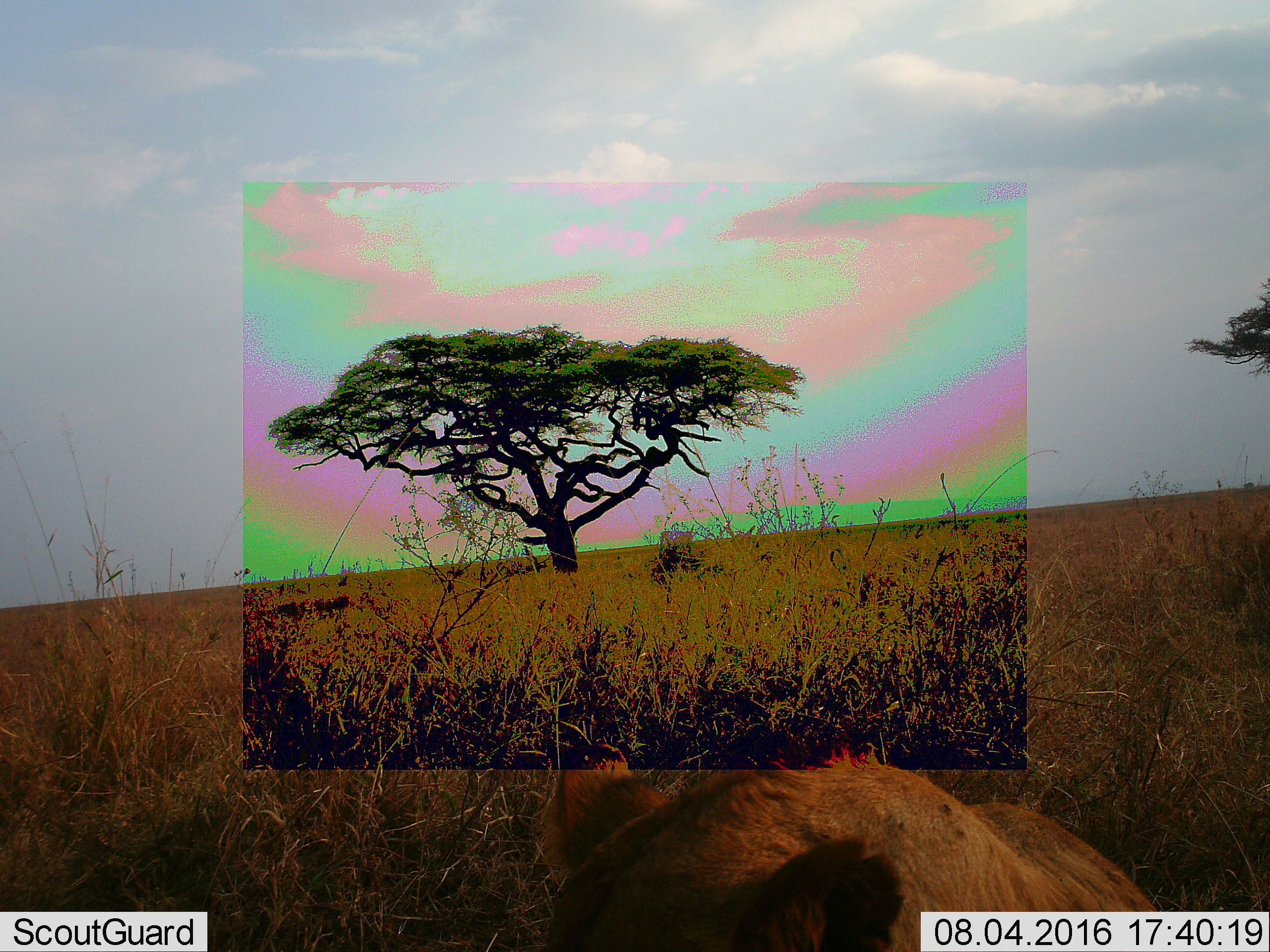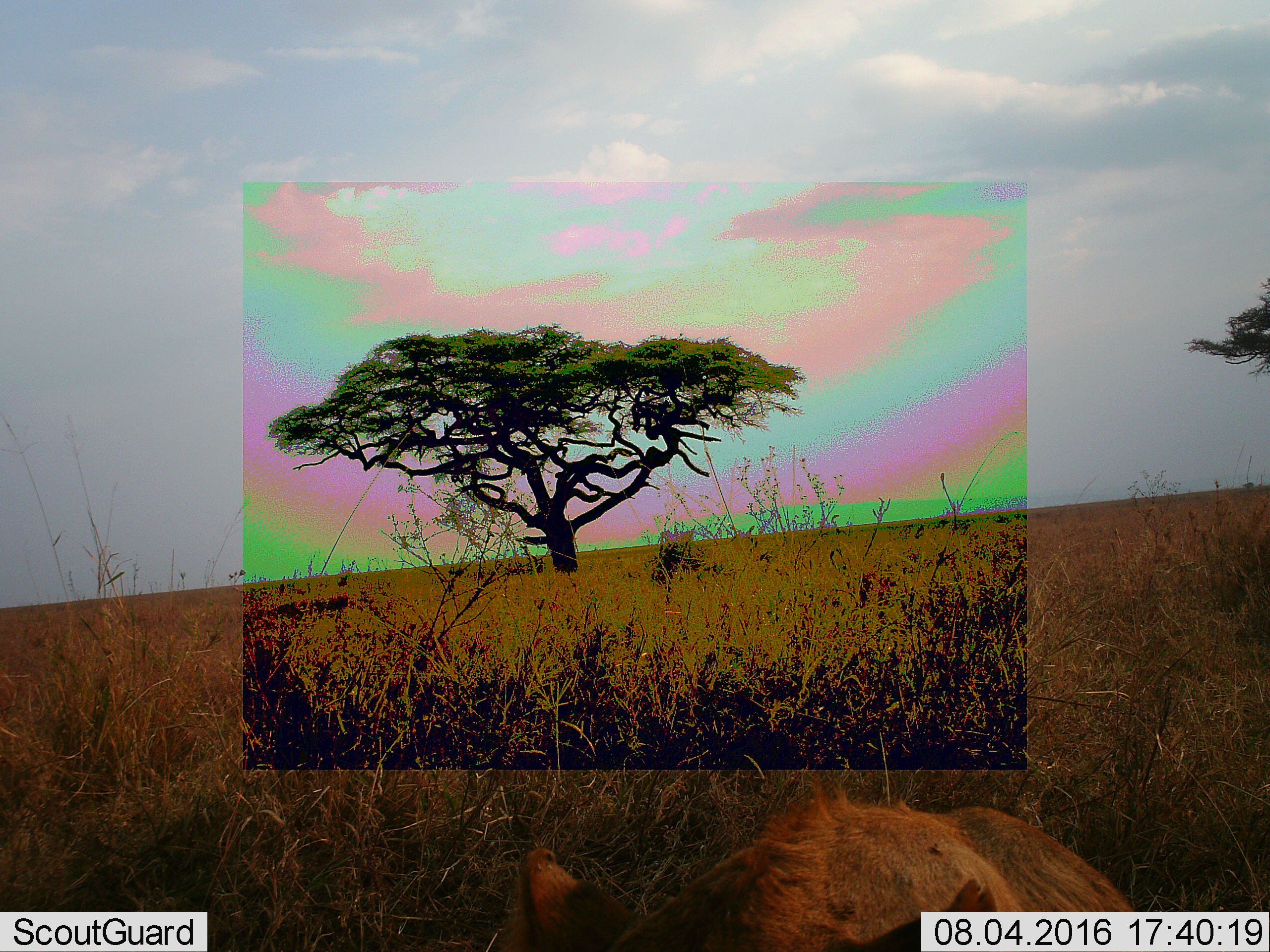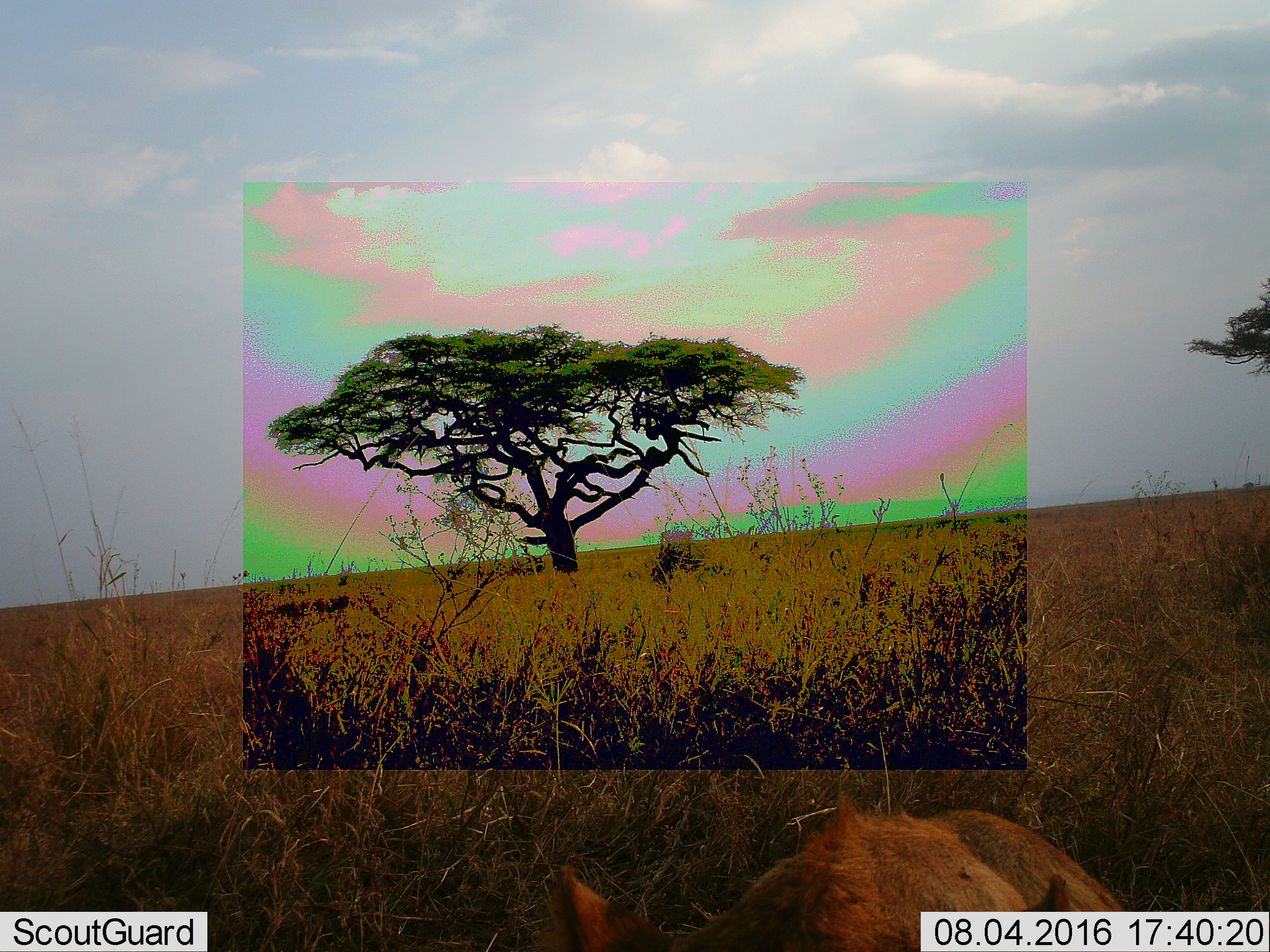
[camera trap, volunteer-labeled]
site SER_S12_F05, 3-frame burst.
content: unidentified animal